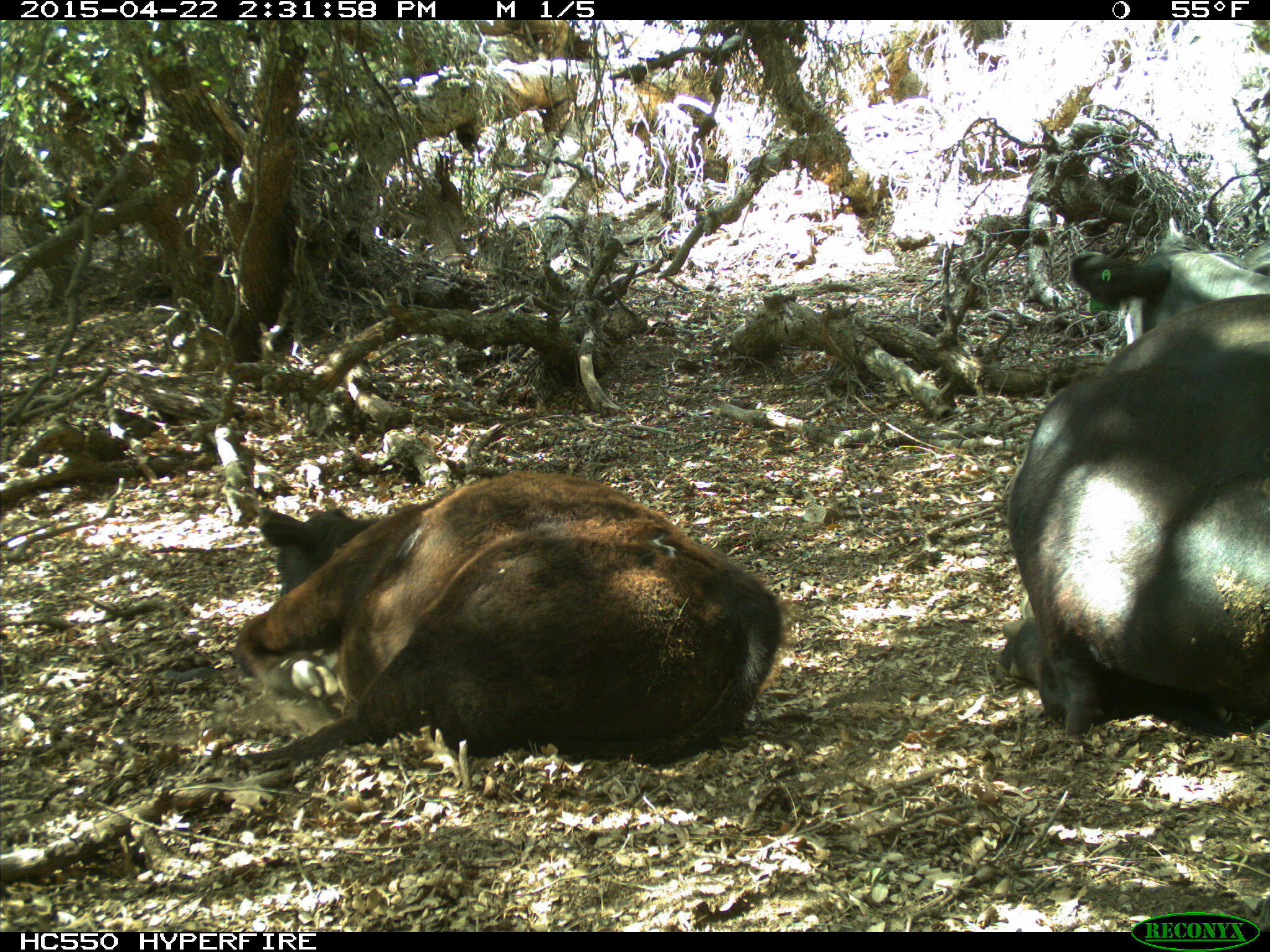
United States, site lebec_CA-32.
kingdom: Animalia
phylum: Chordata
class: Mammalia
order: Artiodactyla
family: Bovidae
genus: Bos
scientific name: Bos taurus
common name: domestic cow